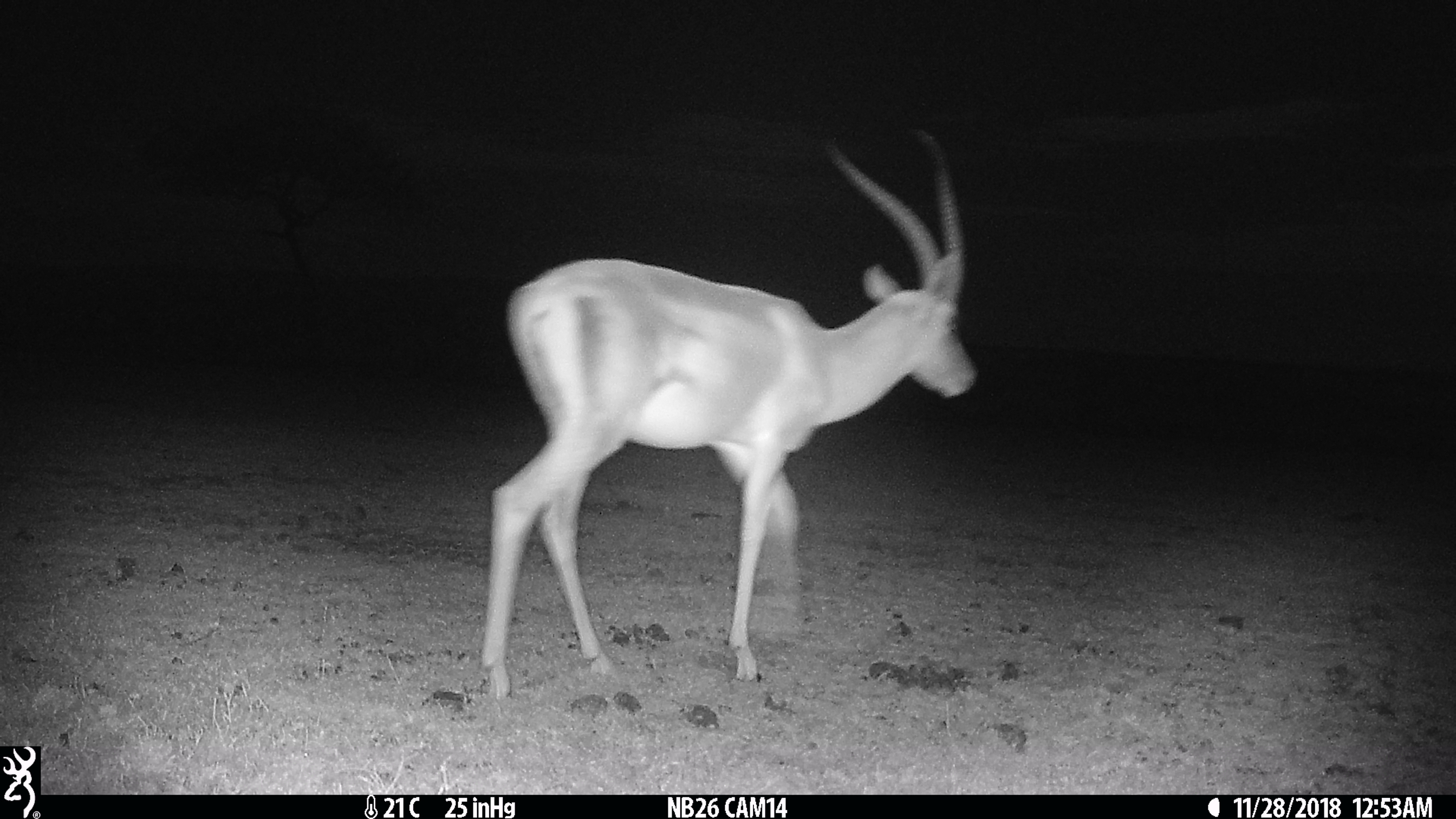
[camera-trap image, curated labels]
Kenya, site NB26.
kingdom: Animalia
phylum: Chordata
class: Mammalia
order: Artiodactyla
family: Bovidae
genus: Nanger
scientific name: Nanger granti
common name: grant's gazelle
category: gazelle grants